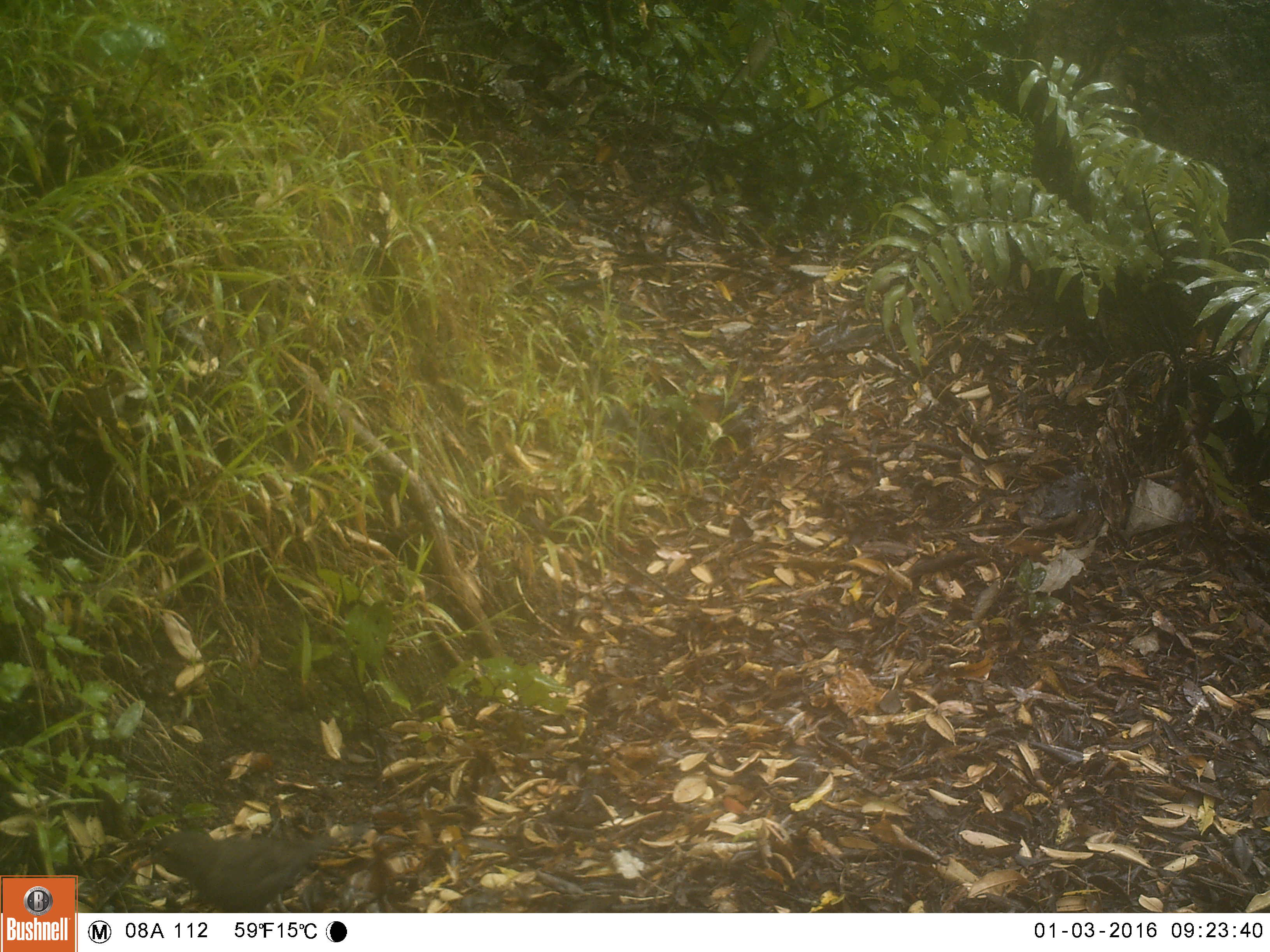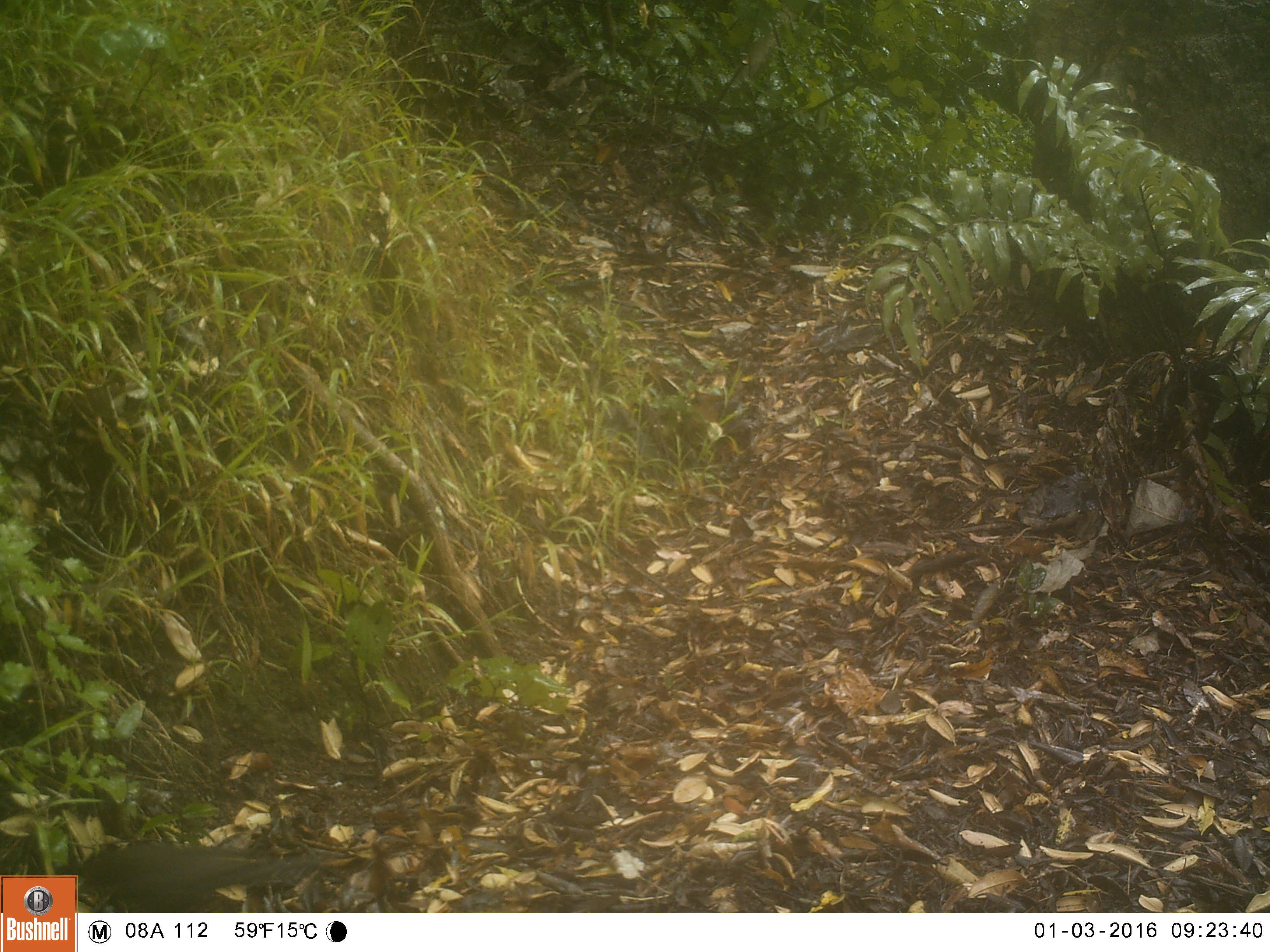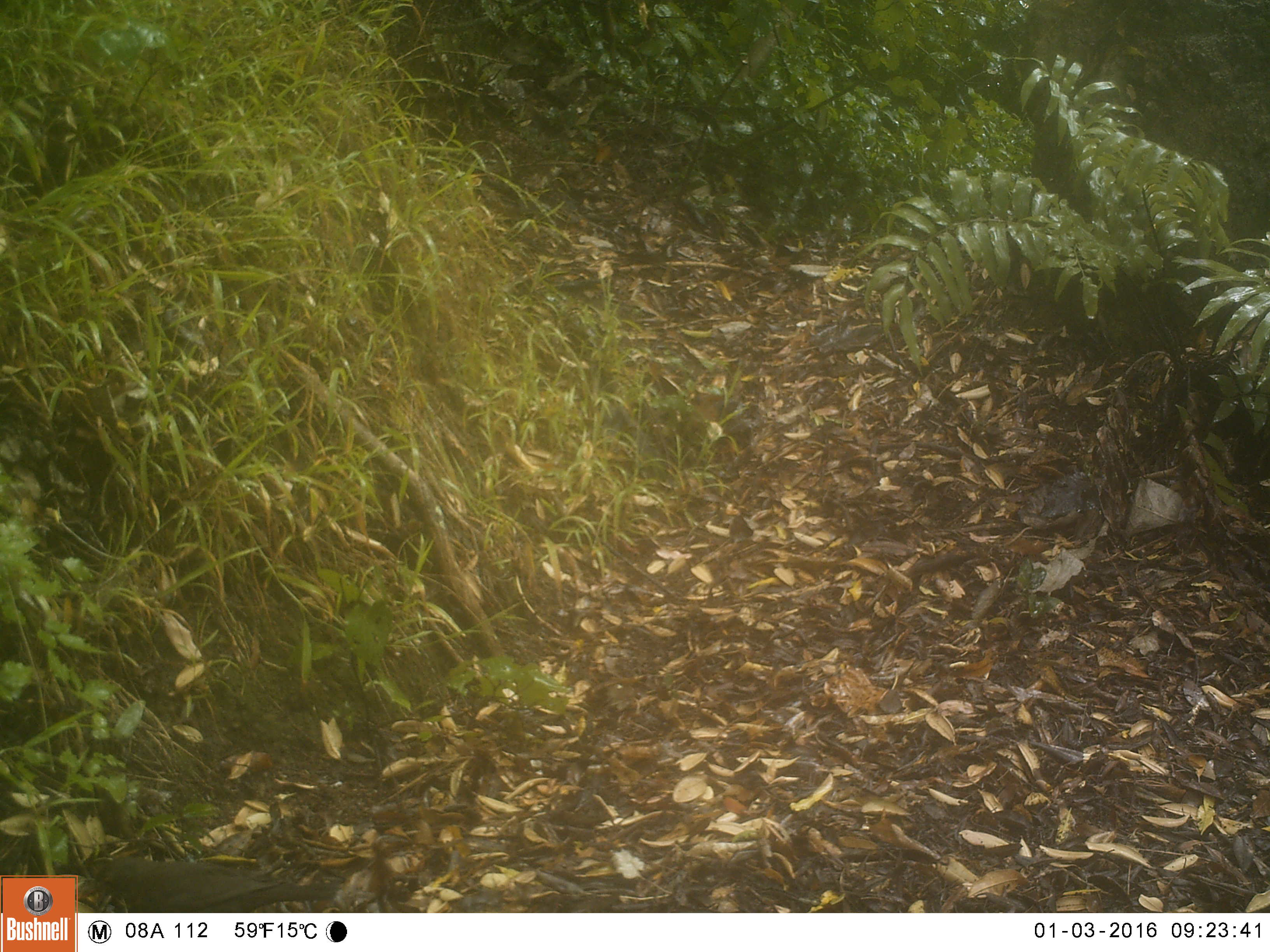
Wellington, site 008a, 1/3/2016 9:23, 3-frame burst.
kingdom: Animalia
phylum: Chordata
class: Aves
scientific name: Aves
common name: bird